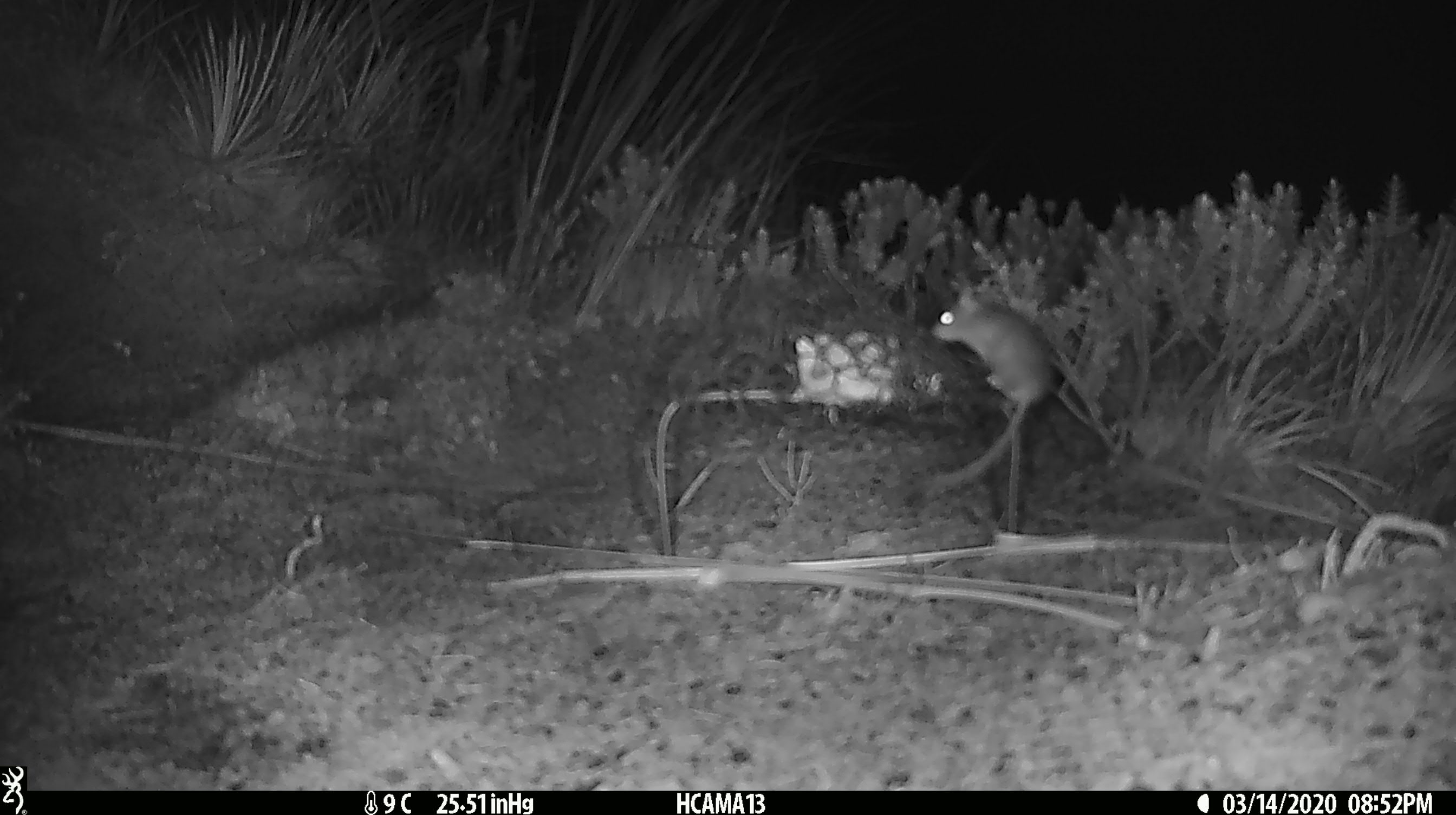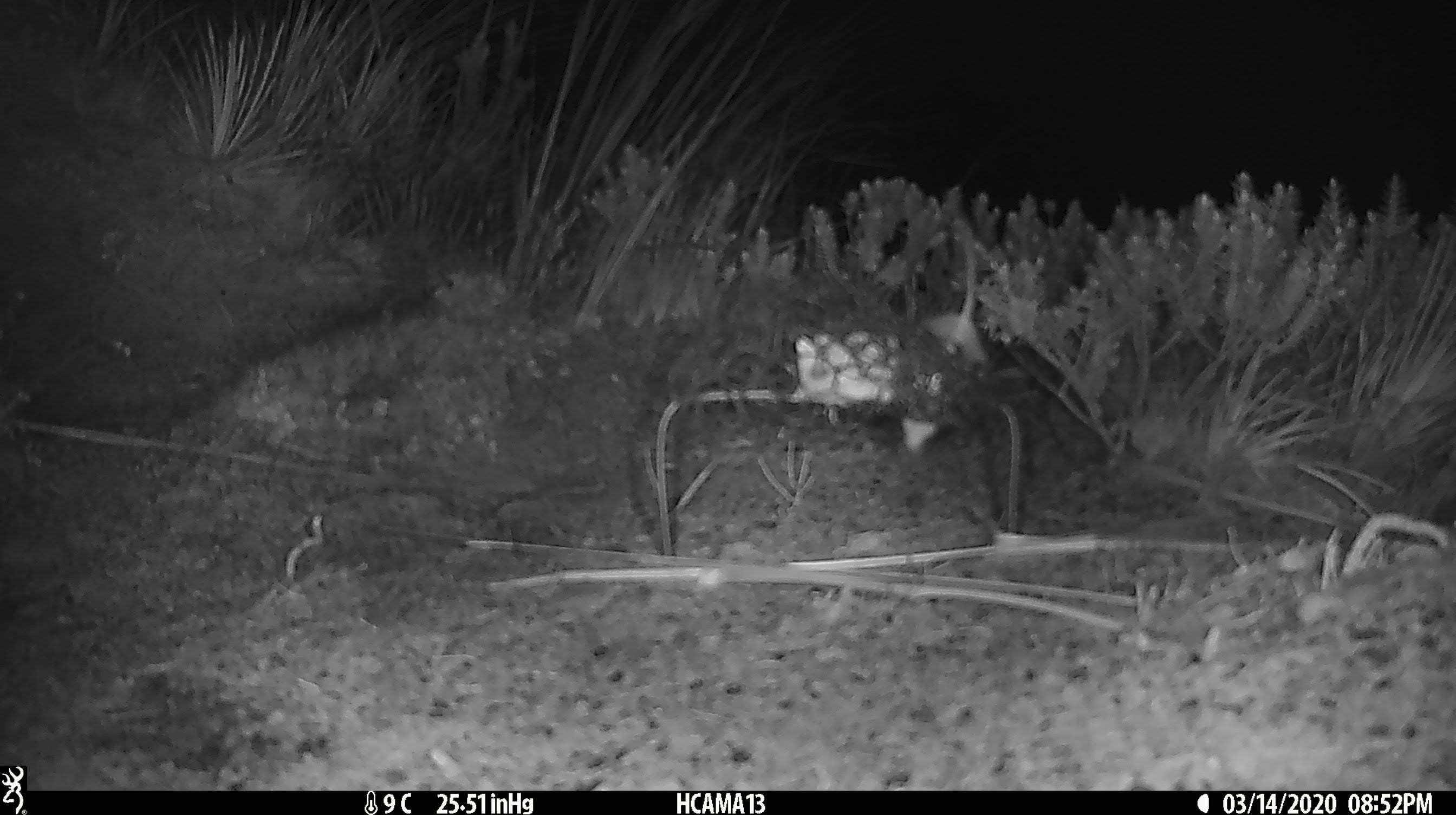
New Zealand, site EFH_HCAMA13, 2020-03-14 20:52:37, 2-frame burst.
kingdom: Animalia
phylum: Chordata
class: Mammalia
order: Rodentia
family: Muridae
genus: Mus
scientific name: Mus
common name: mouse